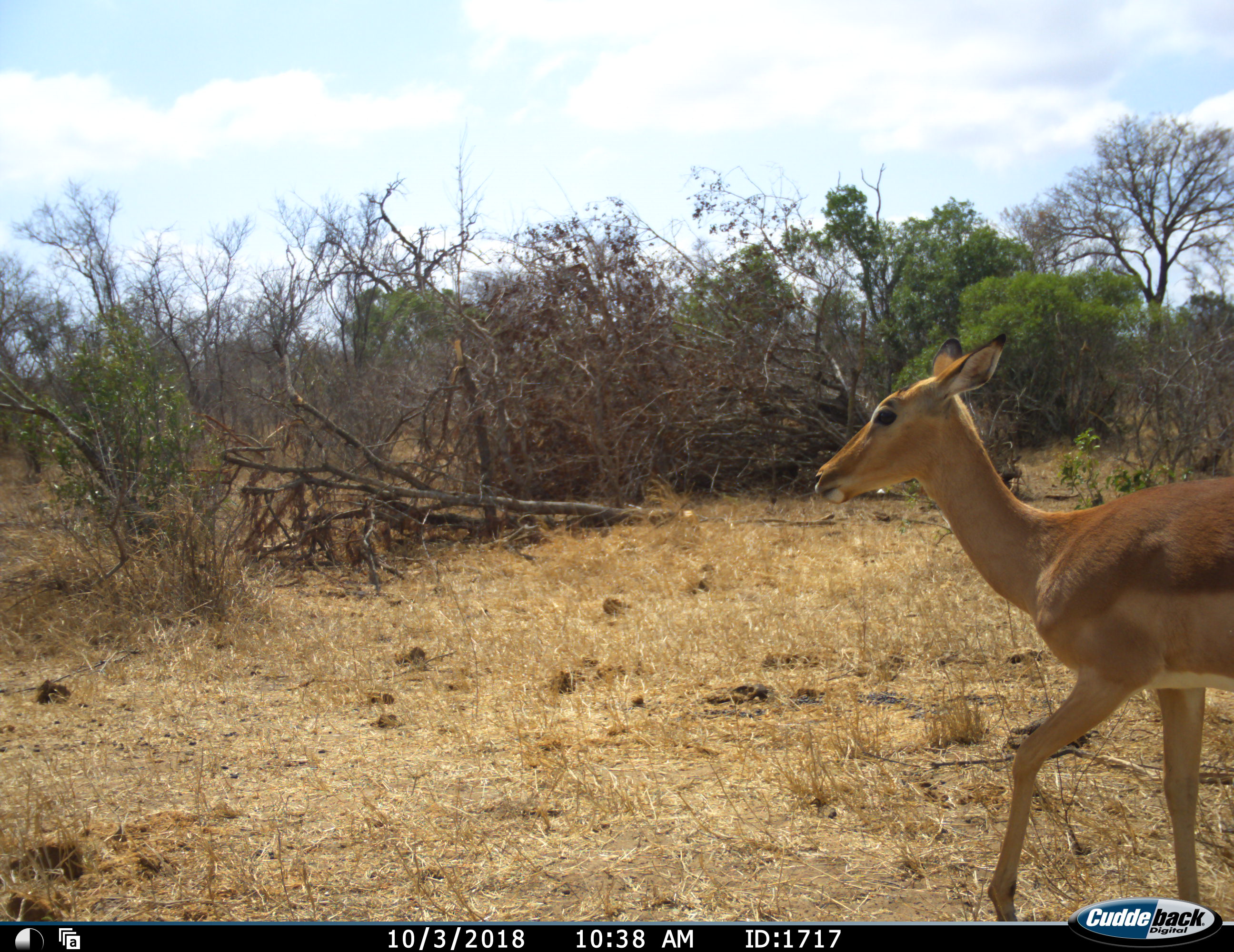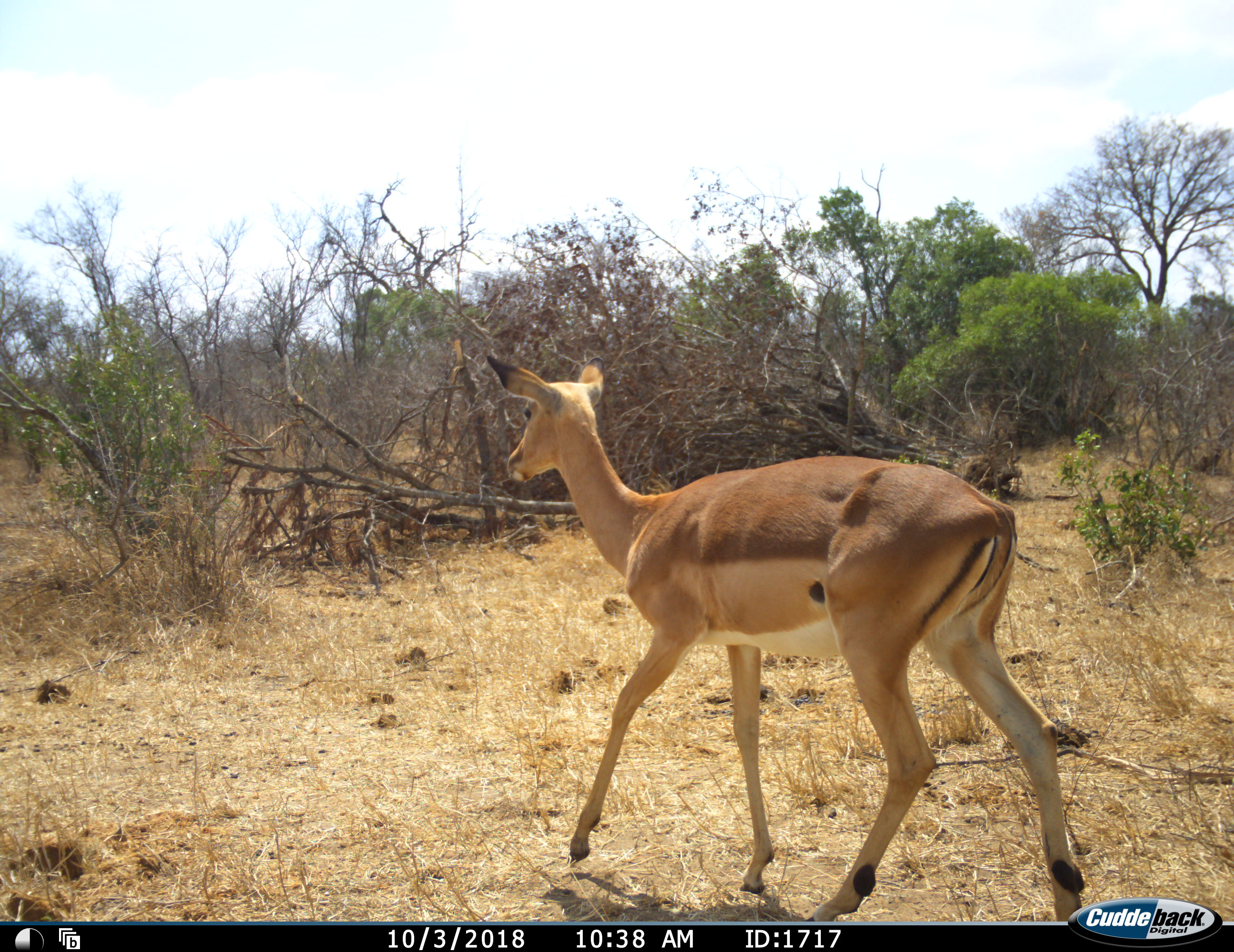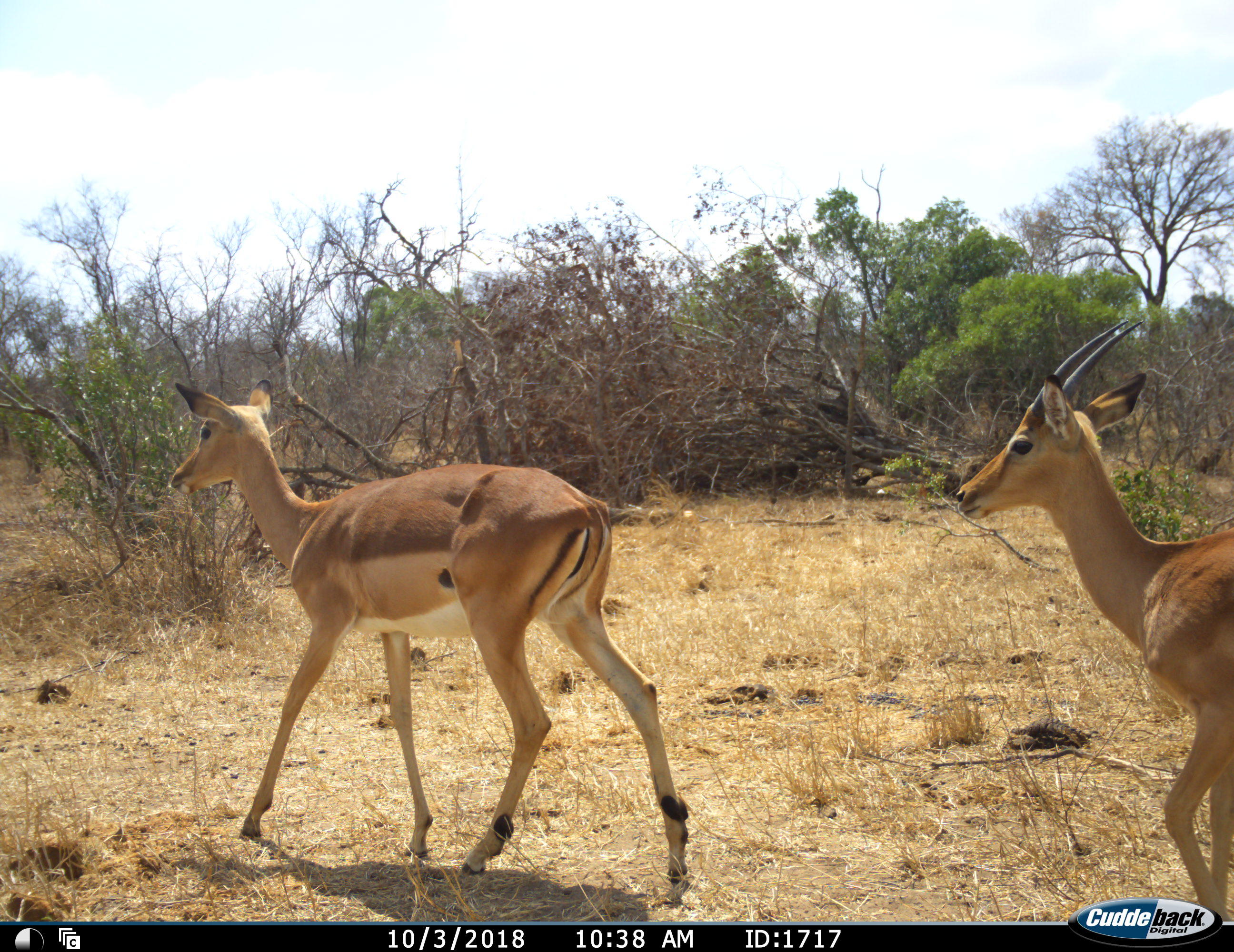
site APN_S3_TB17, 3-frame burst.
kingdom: Animalia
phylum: Chordata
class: Mammalia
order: Artiodactyla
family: Bovidae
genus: Aepyceros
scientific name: Aepyceros melampus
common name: impala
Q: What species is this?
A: Impala (Aepyceros melampus).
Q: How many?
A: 2.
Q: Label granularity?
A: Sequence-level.